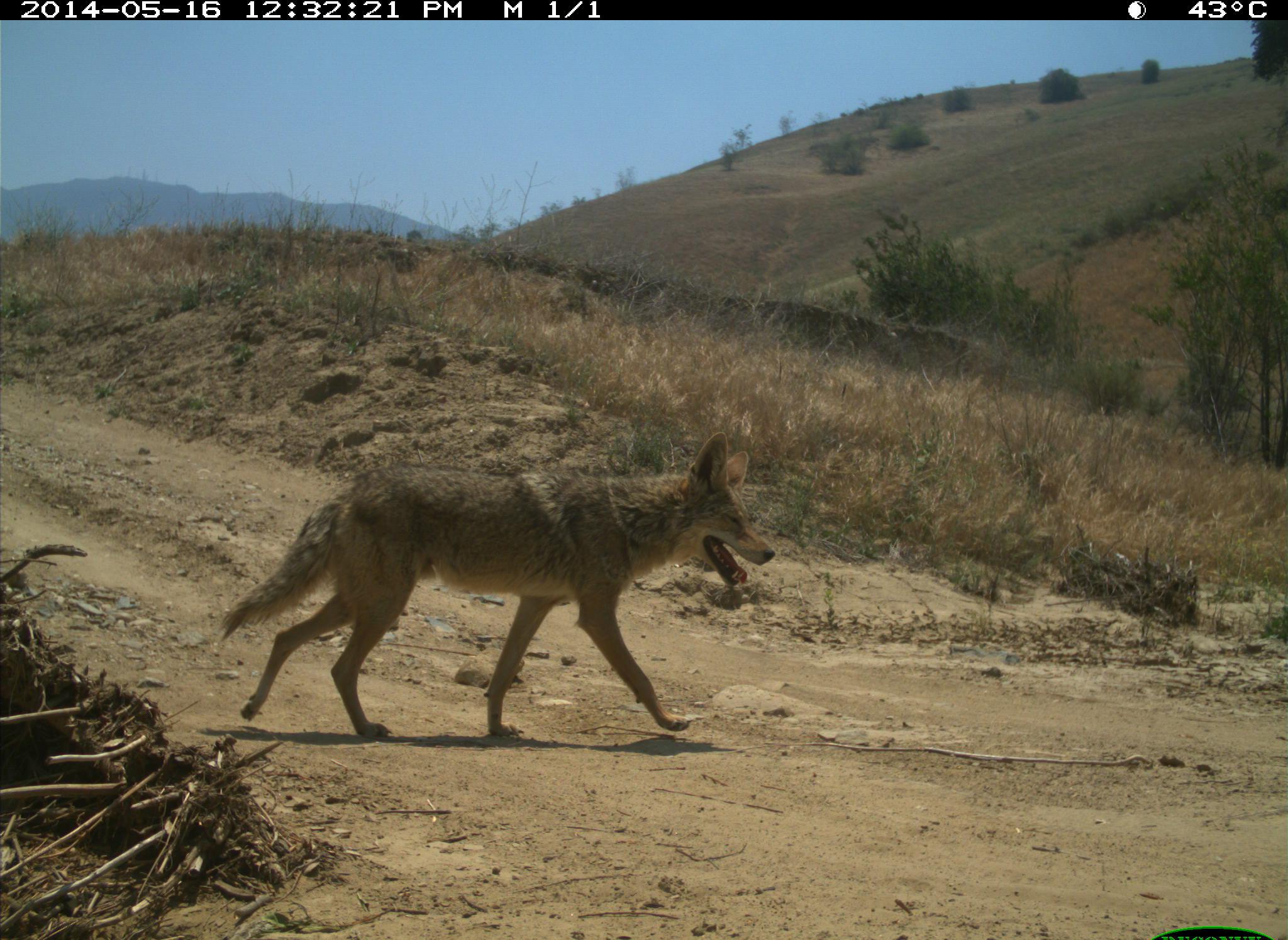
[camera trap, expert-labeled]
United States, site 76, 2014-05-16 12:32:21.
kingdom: Animalia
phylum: Chordata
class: Mammalia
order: Carnivora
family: Canidae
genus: Canis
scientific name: Canis latrans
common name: coyote